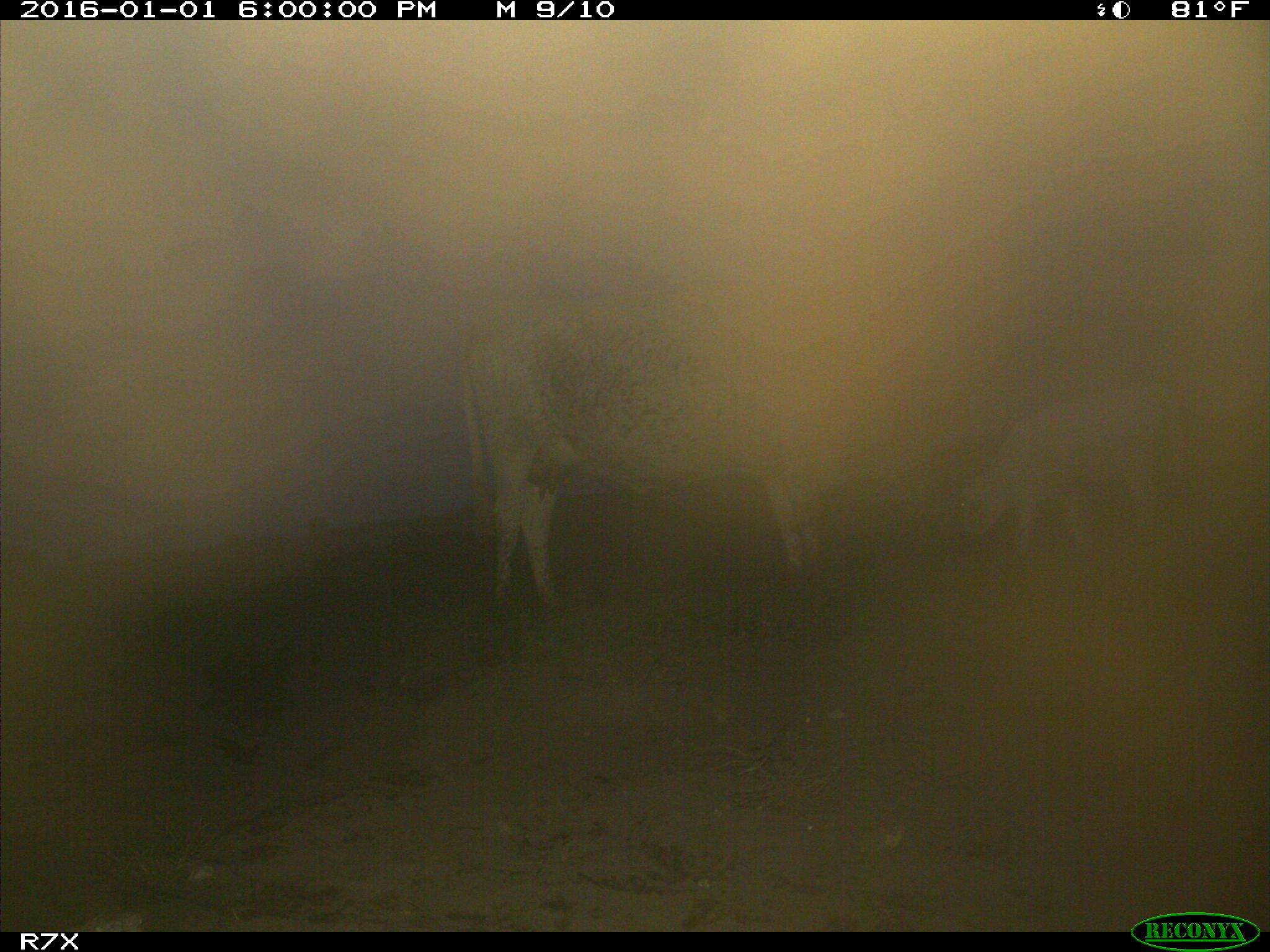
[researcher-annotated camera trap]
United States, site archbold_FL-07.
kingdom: Animalia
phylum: Chordata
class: Mammalia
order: Artiodactyla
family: Bovidae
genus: Bos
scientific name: Bos taurus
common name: domestic cow